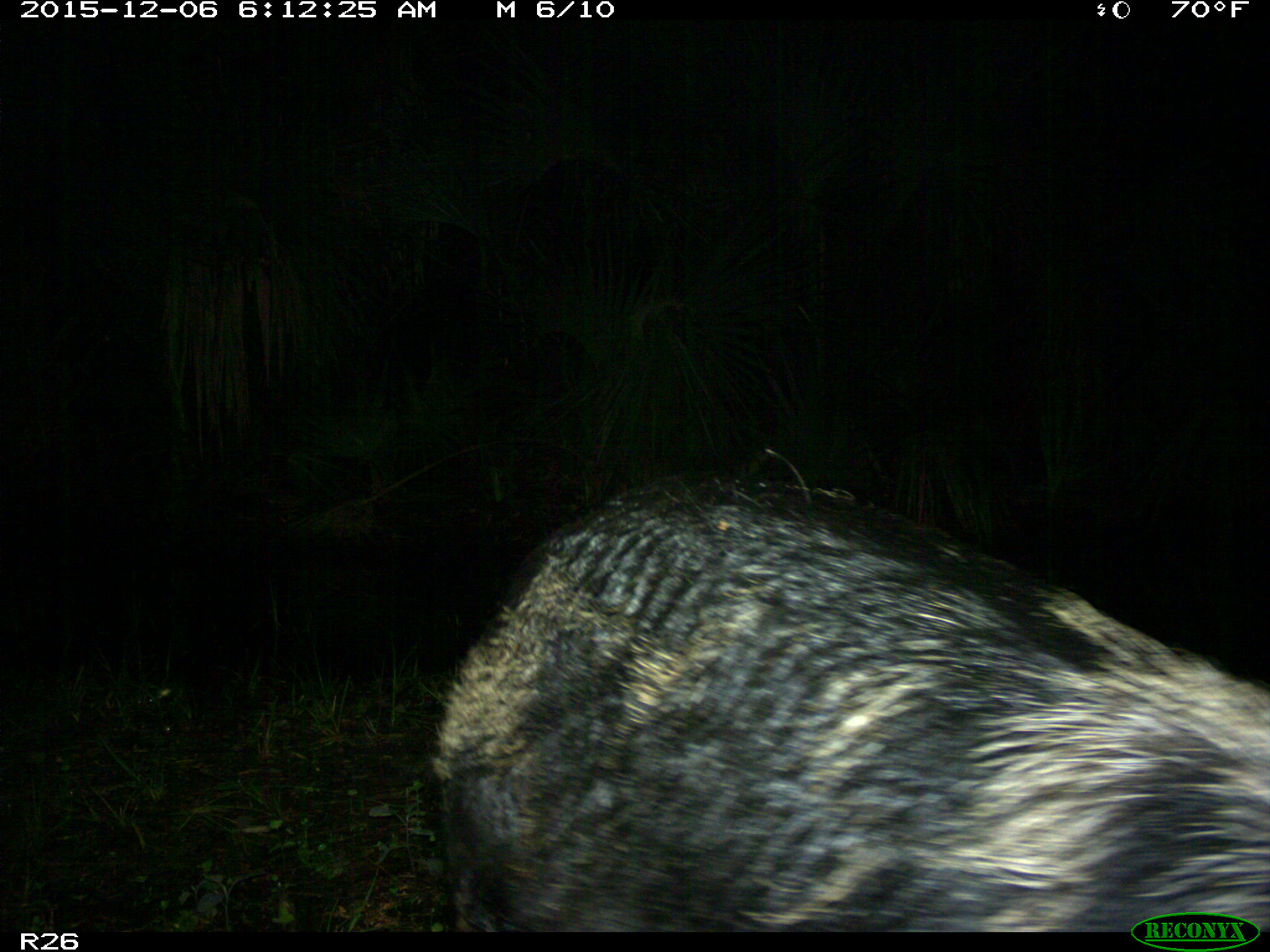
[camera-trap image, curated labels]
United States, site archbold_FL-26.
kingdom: Animalia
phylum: Chordata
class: Mammalia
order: Artiodactyla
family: Suidae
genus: Sus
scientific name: Sus scrofa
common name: wild boar